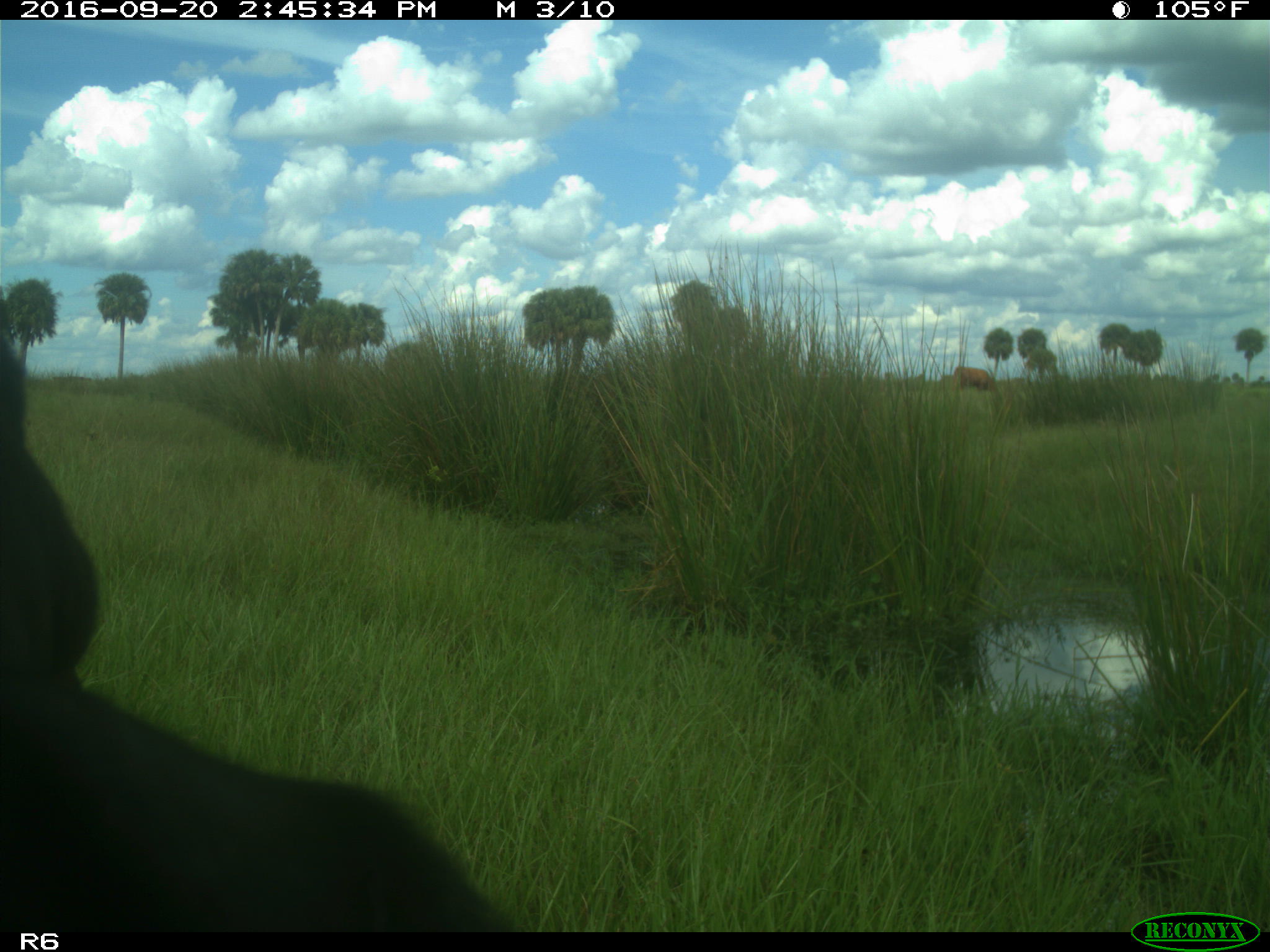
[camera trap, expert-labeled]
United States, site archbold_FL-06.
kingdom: Animalia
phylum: Chordata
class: Mammalia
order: Artiodactyla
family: Bovidae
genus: Bos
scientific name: Bos taurus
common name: domestic cow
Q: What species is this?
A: Bos taurus (domestic cow).